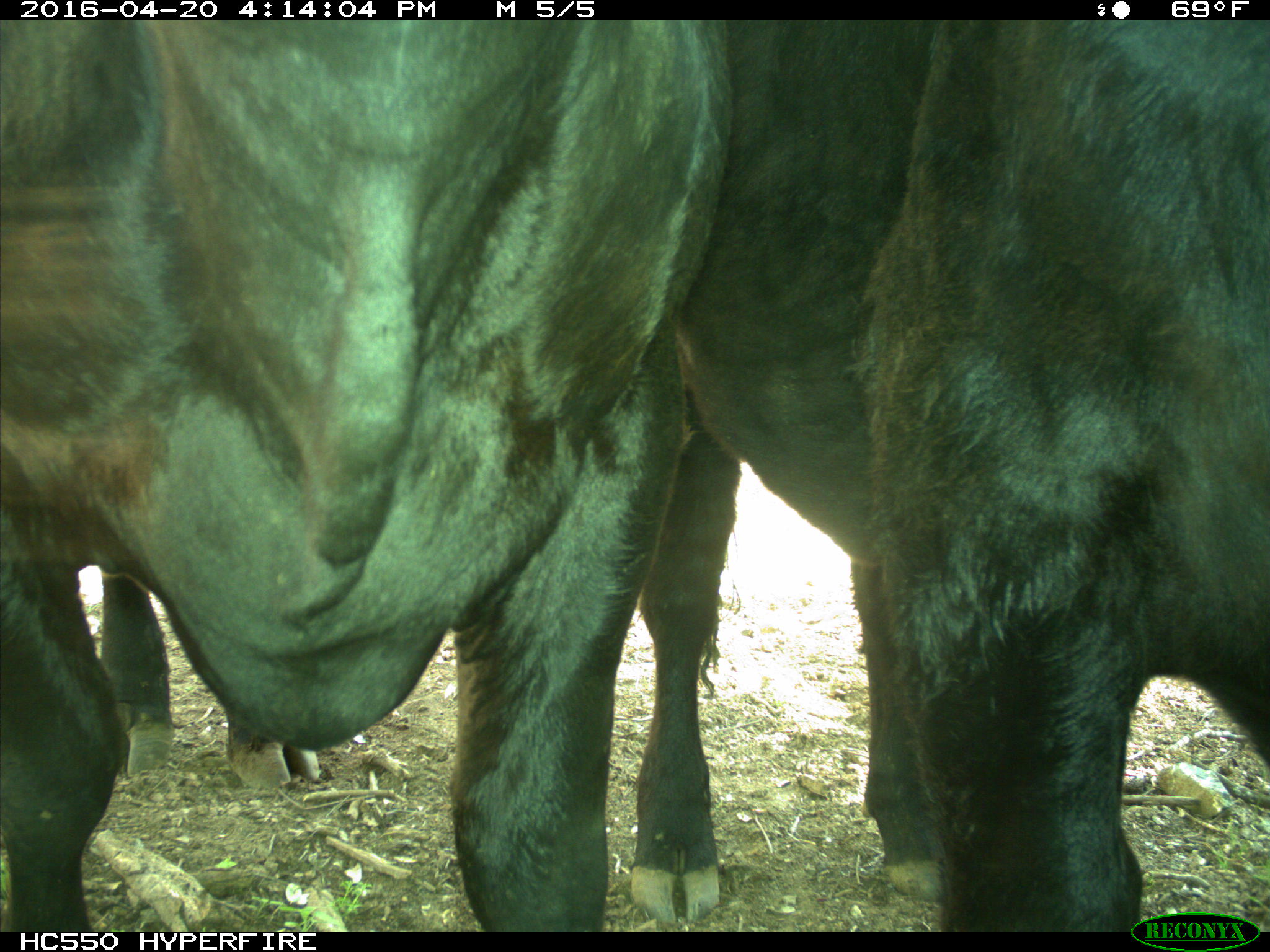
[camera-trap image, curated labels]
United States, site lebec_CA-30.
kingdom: Animalia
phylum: Chordata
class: Mammalia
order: Artiodactyla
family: Bovidae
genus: Bos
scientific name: Bos taurus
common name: domestic cow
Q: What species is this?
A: Bos taurus (domestic cow).